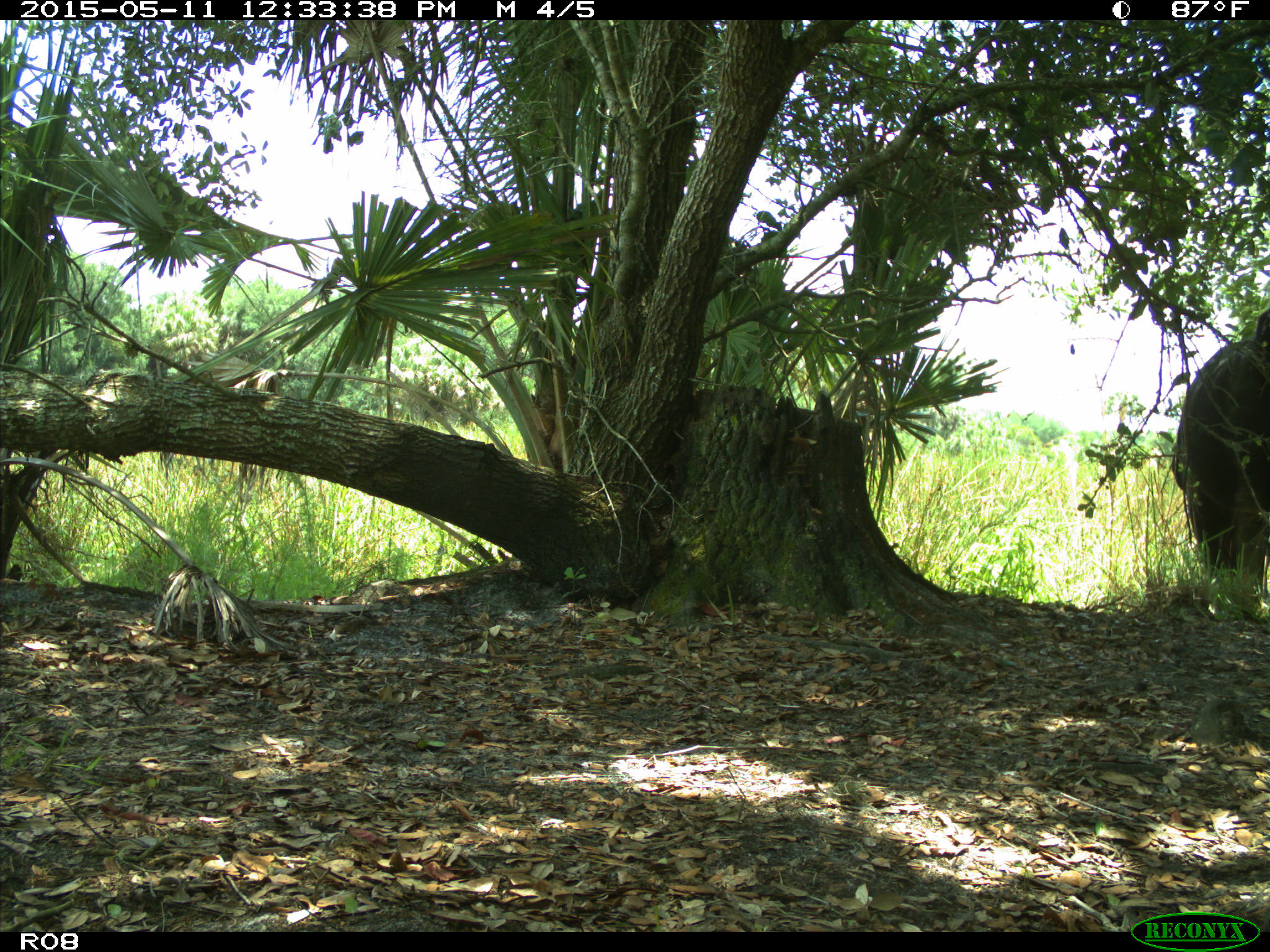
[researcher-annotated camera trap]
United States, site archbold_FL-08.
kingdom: Animalia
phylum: Chordata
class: Mammalia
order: Artiodactyla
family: Bovidae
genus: Bos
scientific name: Bos taurus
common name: domestic cow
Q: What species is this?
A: Bos taurus (domestic cow).